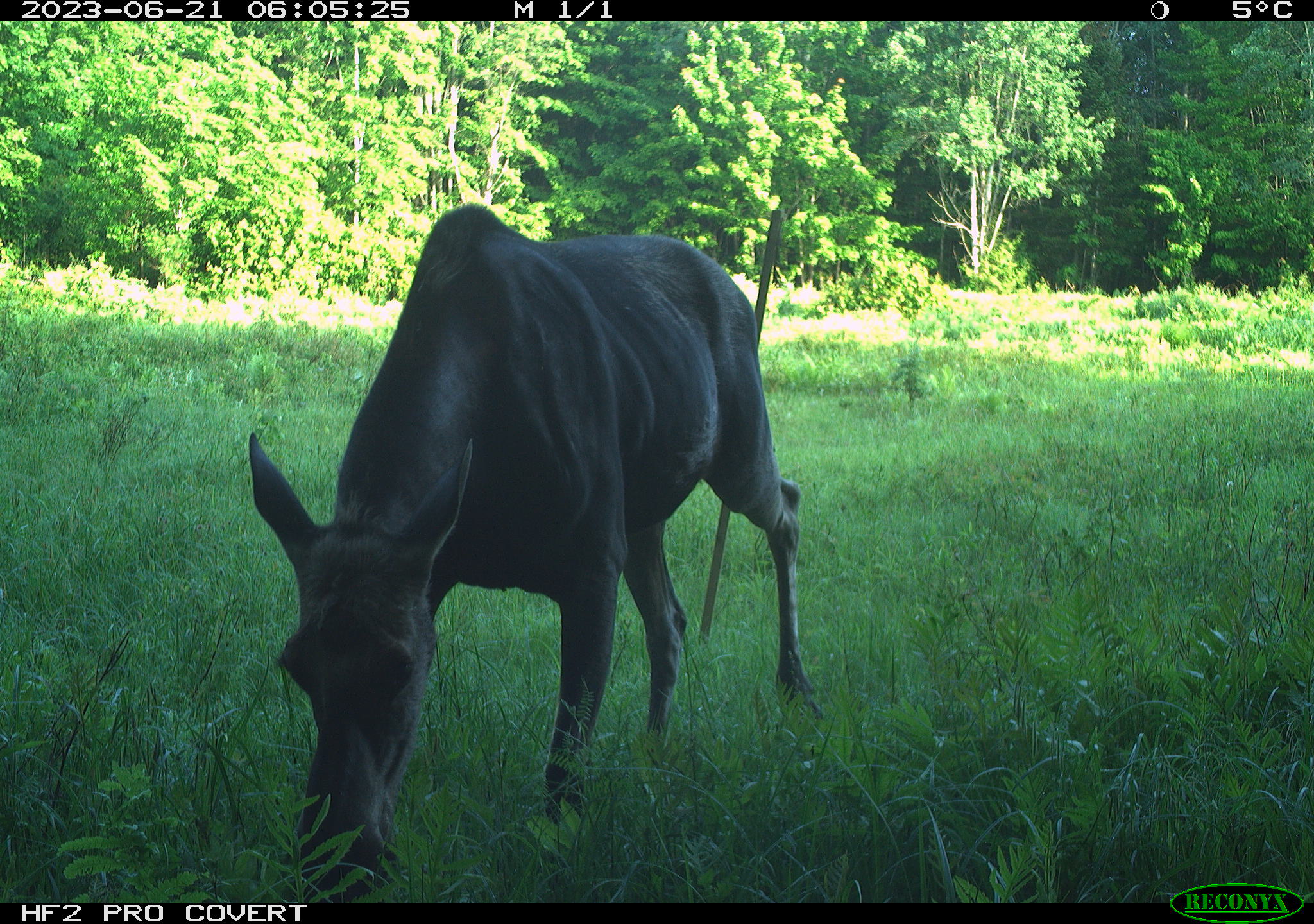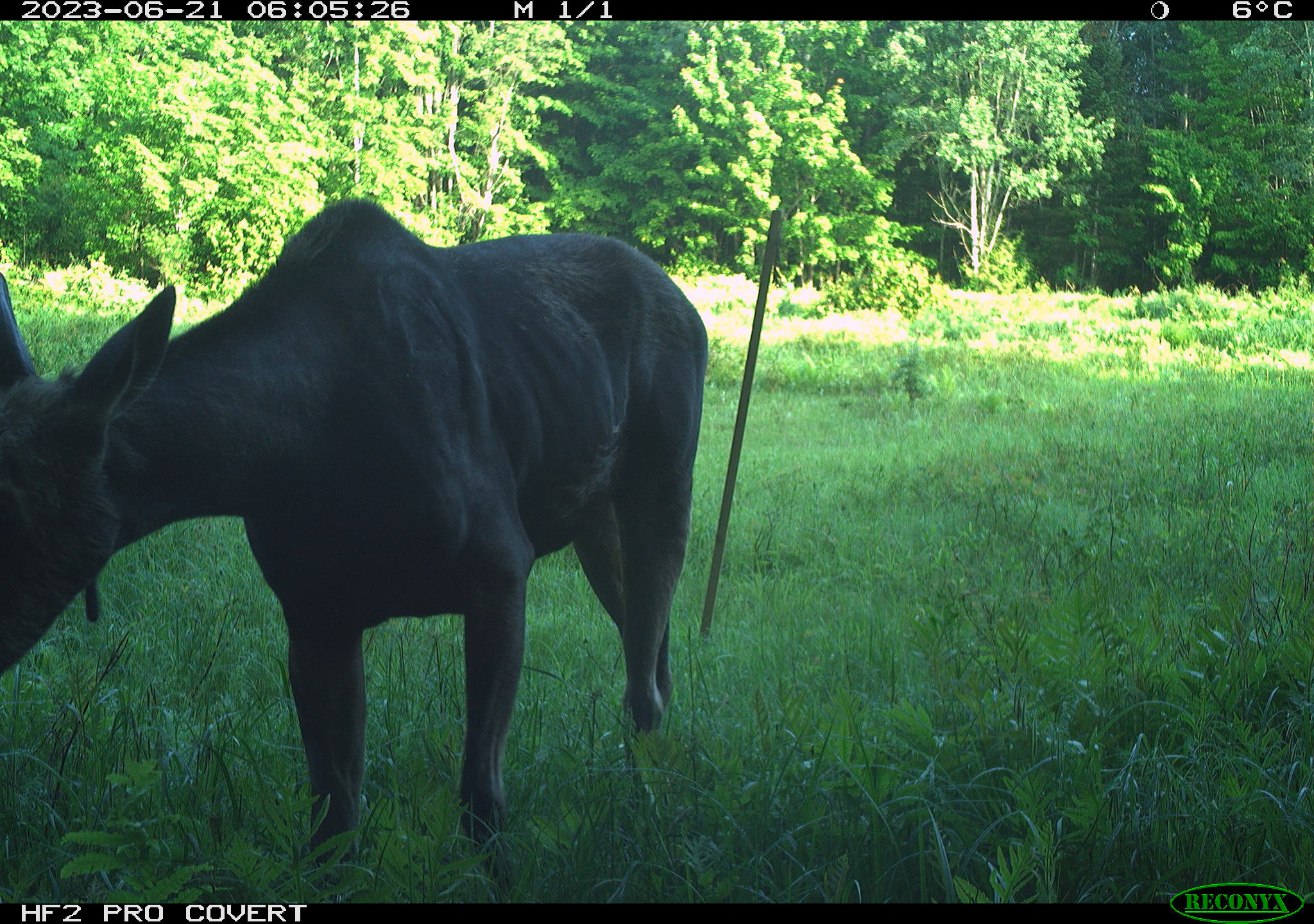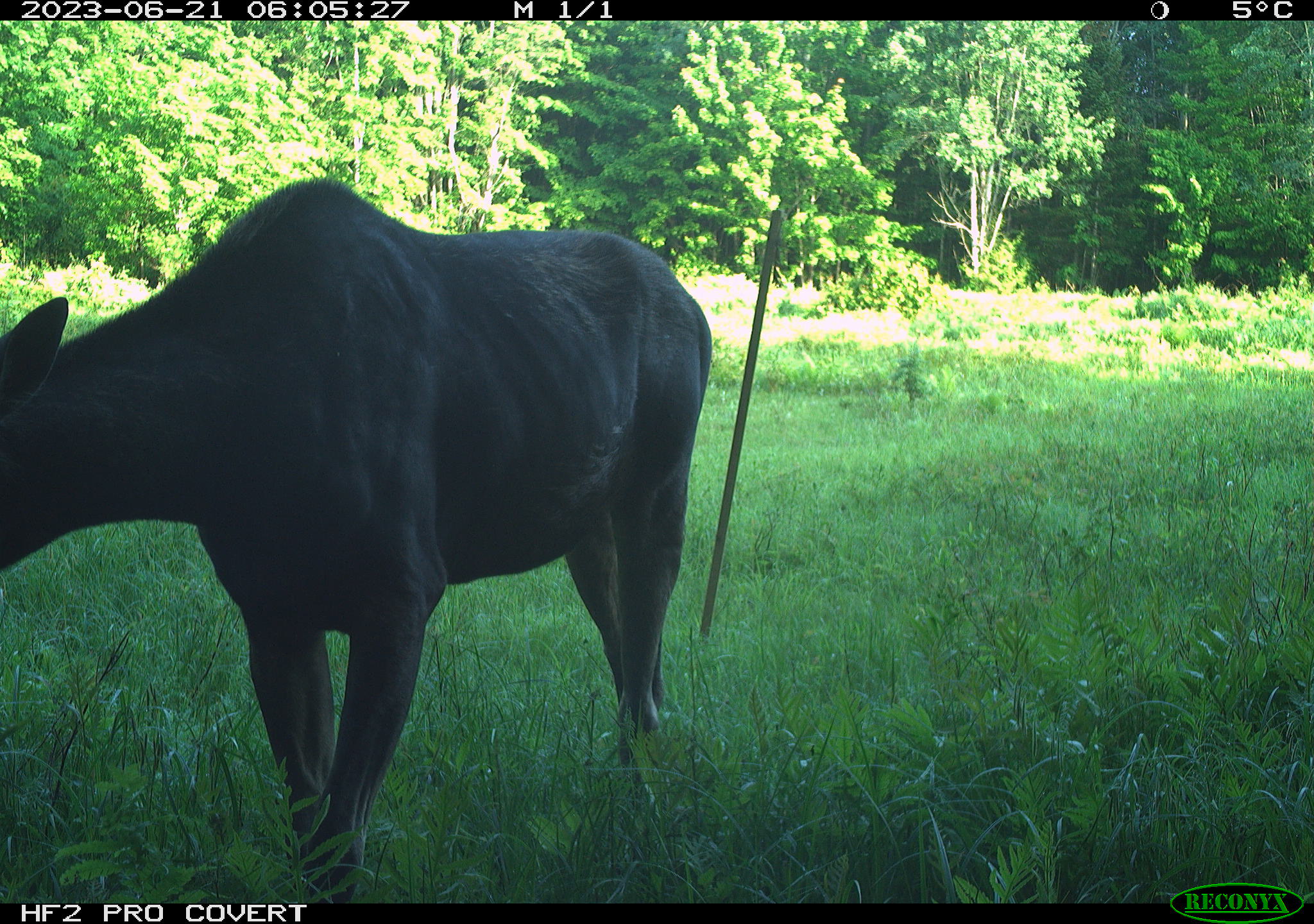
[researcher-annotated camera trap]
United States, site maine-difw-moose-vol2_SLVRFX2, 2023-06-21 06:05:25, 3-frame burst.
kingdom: Animalia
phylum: Chordata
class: Mammalia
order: Artiodactyla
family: Cervidae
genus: Alces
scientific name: Alces alces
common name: moose